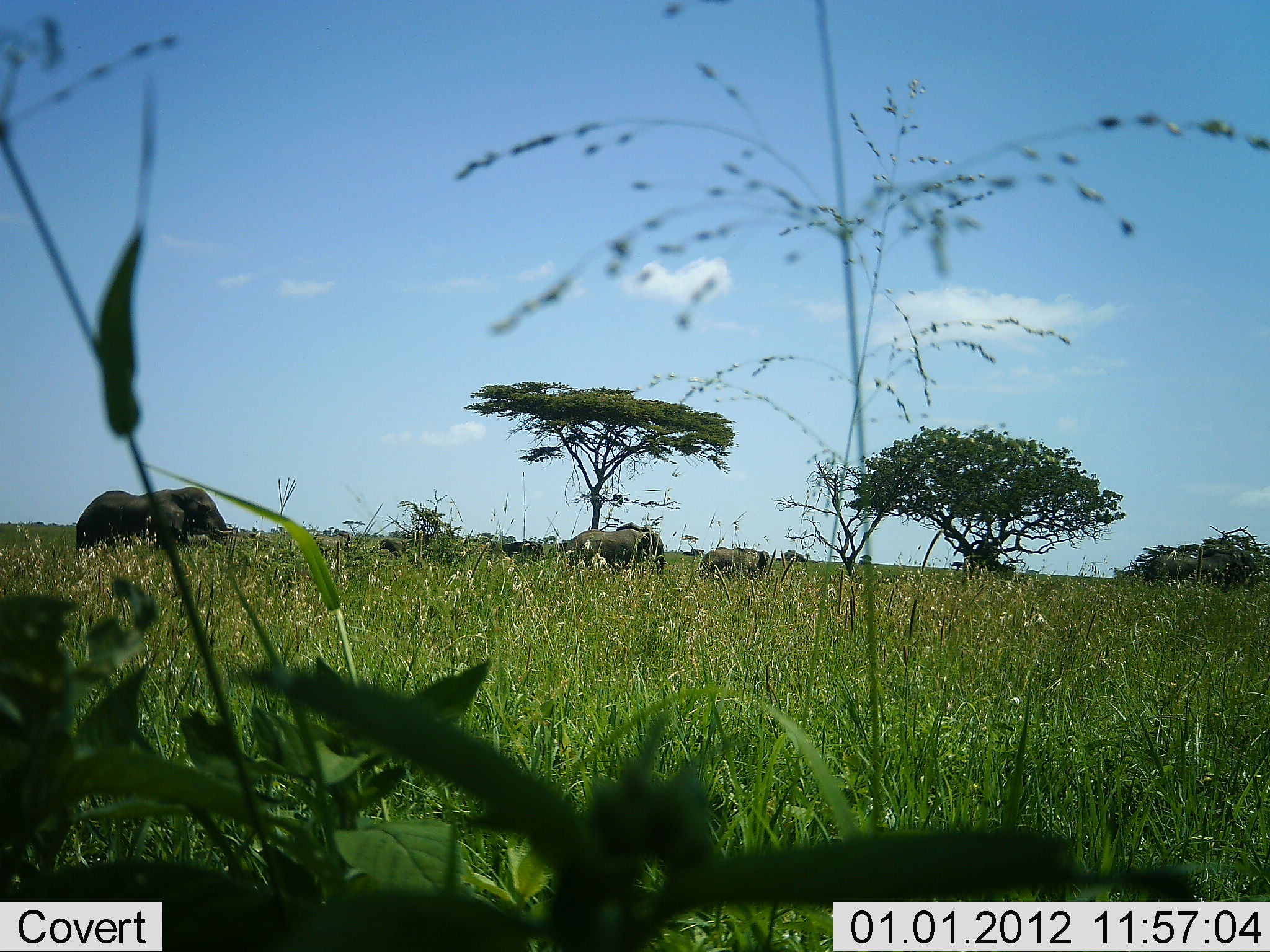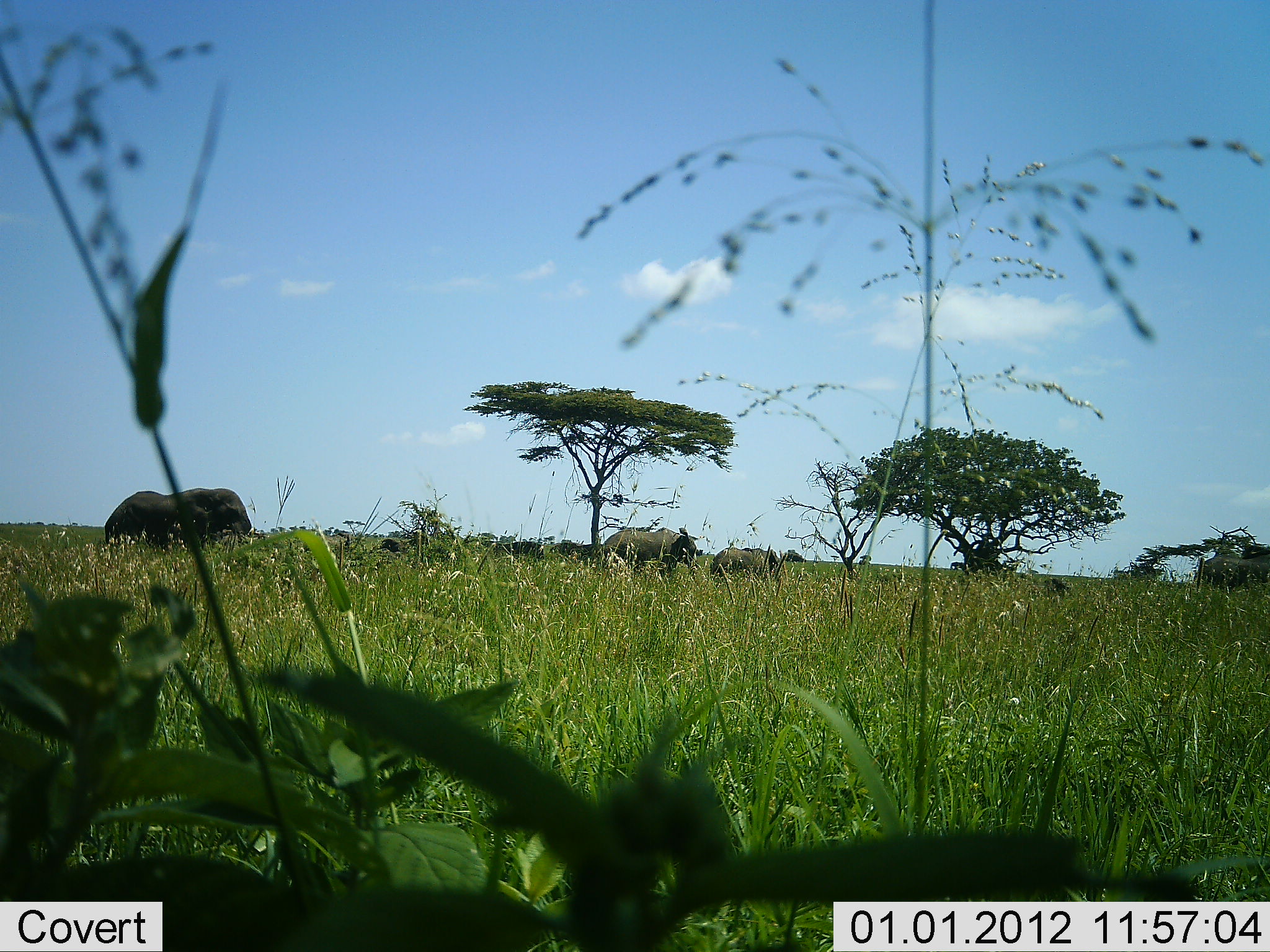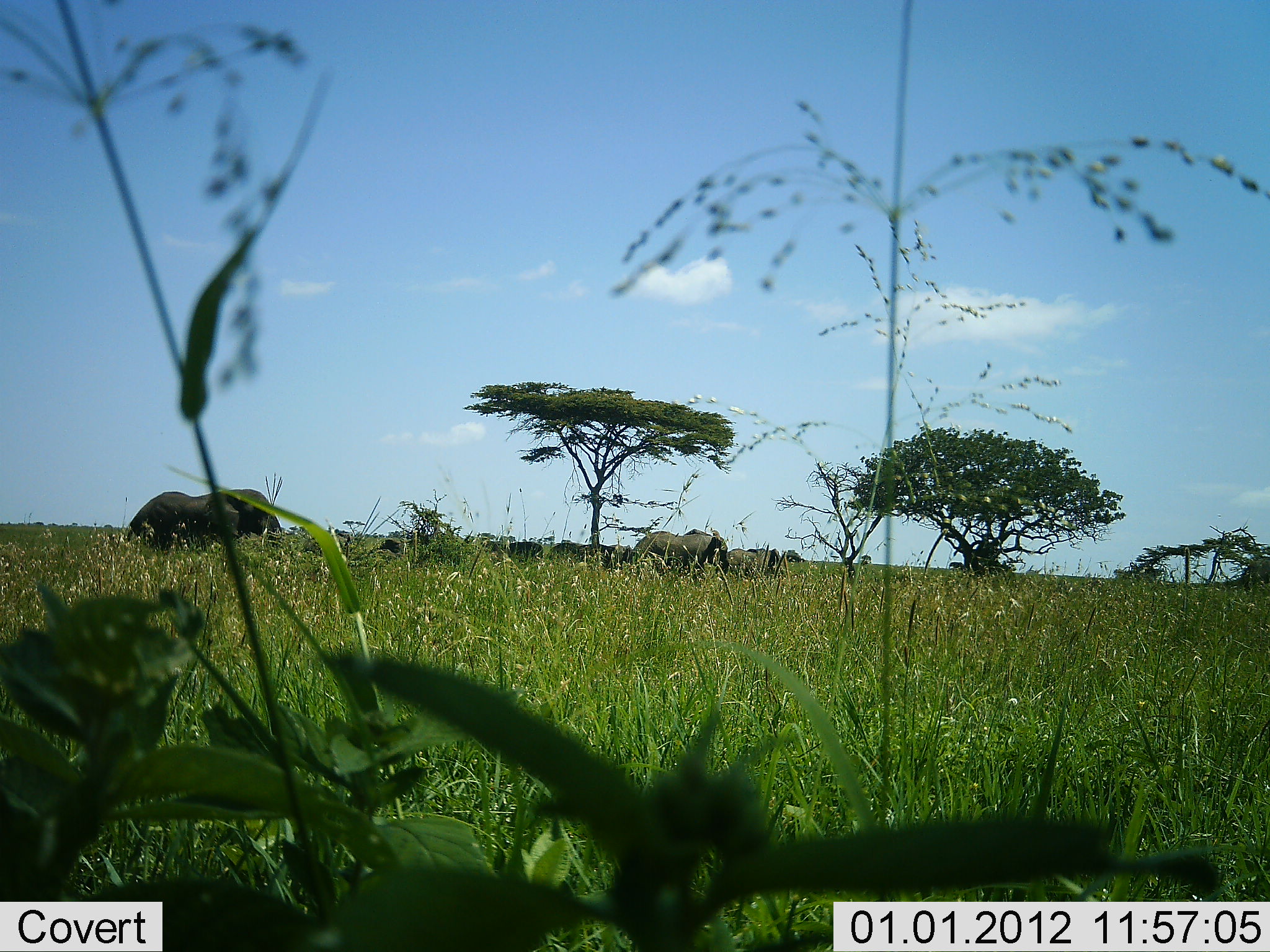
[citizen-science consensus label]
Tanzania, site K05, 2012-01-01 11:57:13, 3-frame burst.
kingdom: Animalia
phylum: Chordata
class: Mammalia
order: Proboscidea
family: Elephantidae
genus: Loxodonta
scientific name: Loxodonta africana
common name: african bush elephant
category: elephant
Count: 3.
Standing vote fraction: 7%.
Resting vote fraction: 0%.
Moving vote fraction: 93%.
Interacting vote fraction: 0%.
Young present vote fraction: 7%.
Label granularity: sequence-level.